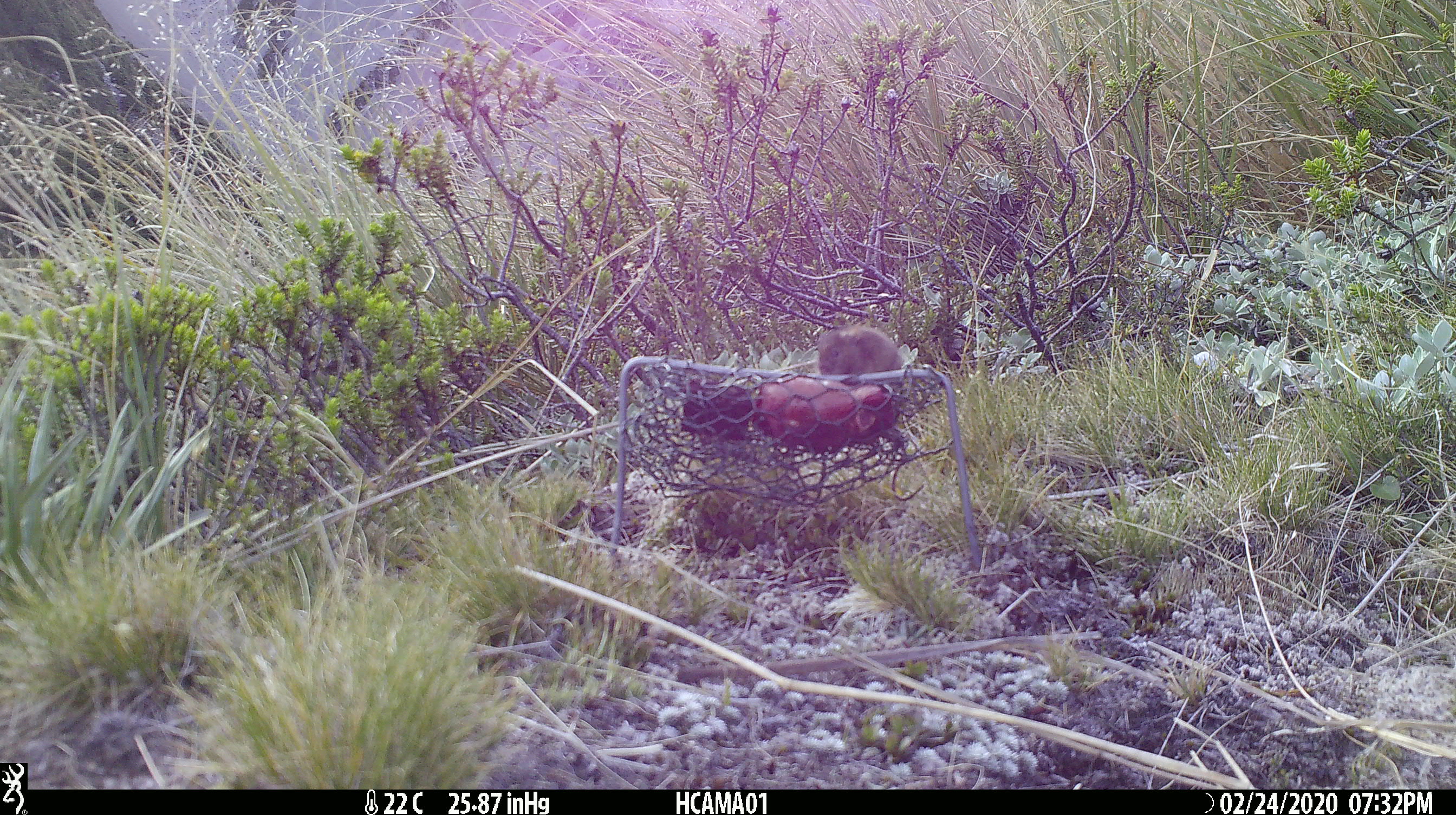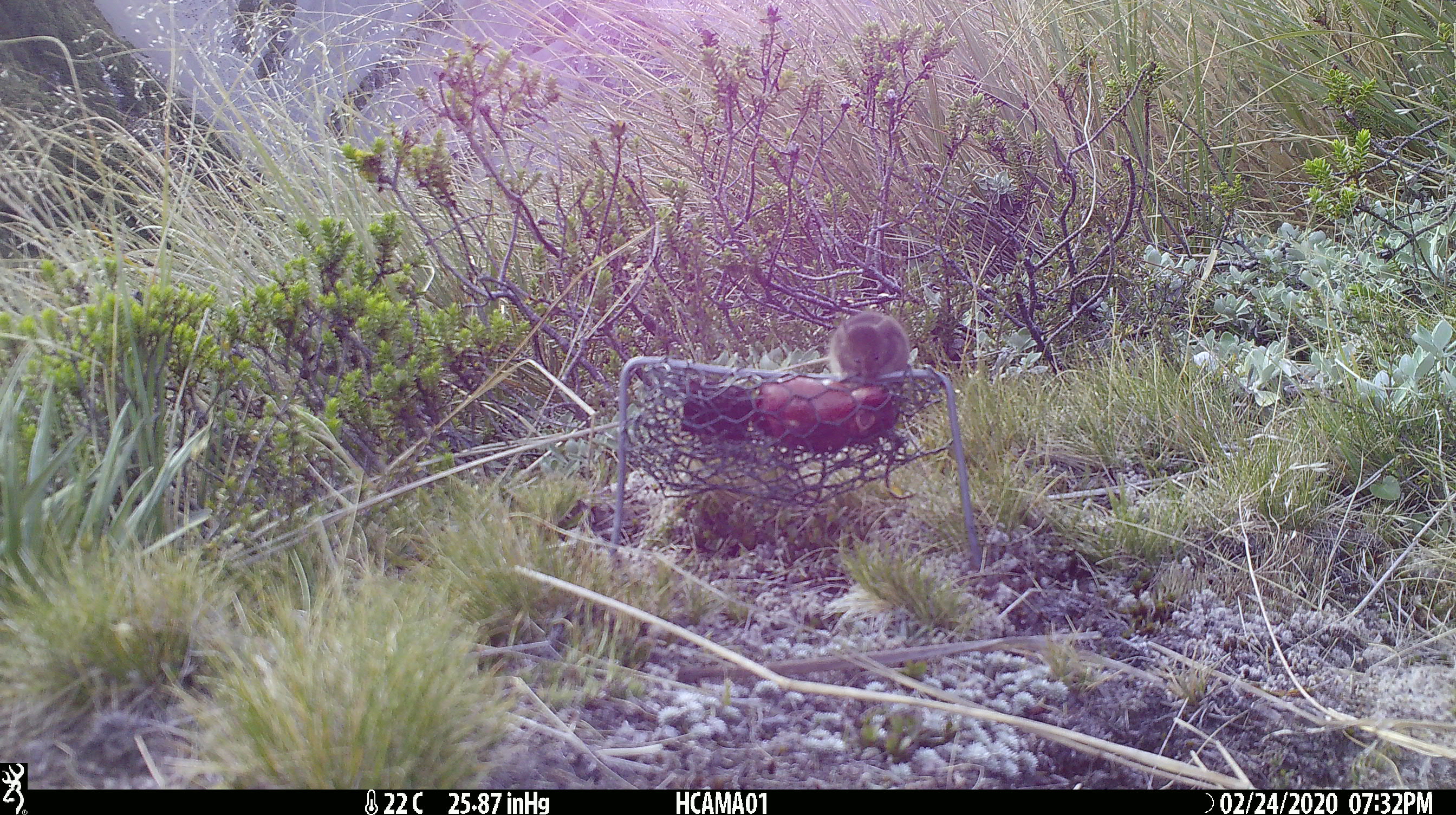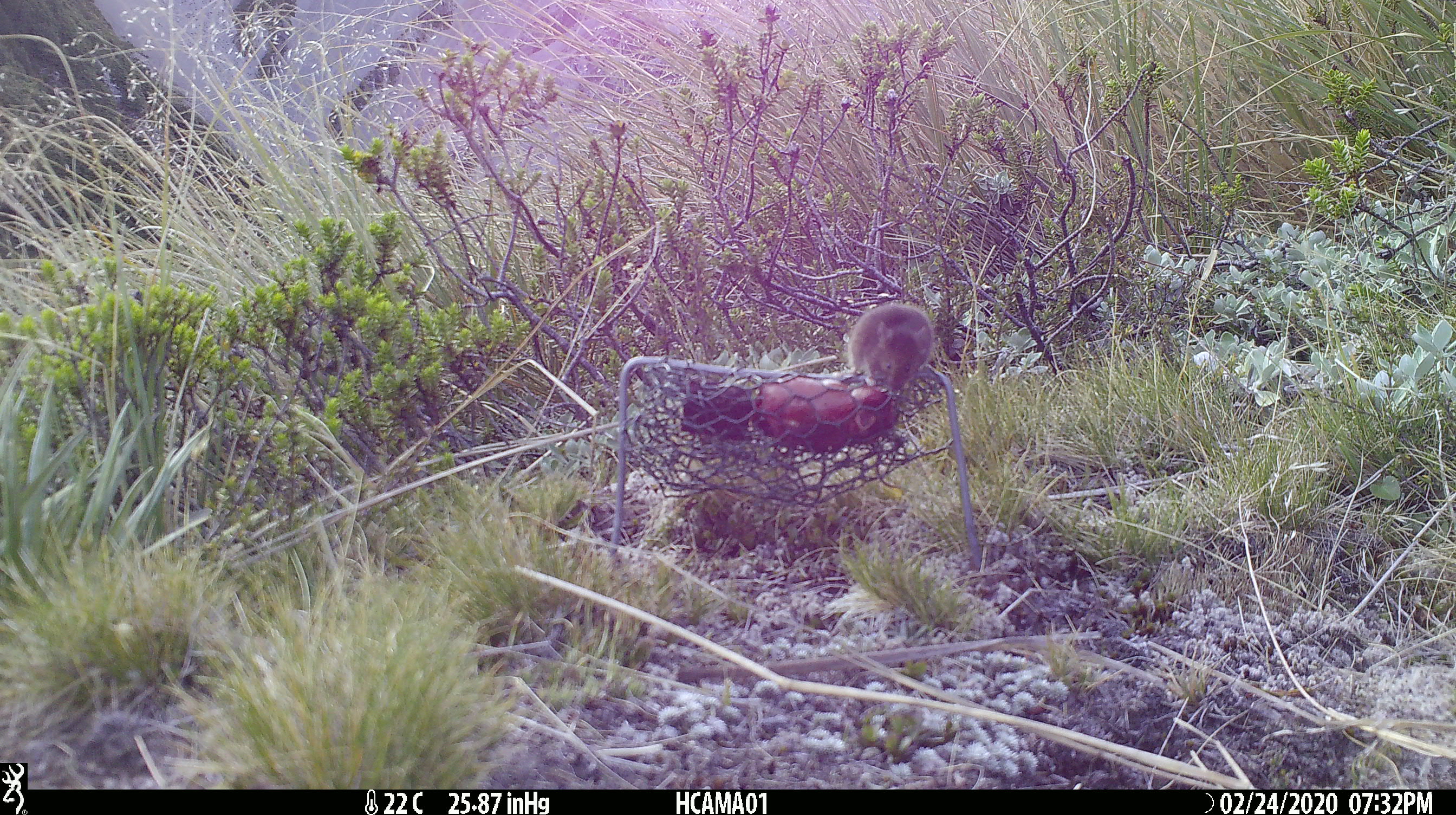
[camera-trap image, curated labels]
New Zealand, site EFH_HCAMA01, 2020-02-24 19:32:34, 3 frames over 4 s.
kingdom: Animalia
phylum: Chordata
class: Mammalia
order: Rodentia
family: Muridae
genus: Mus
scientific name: Mus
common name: mouse